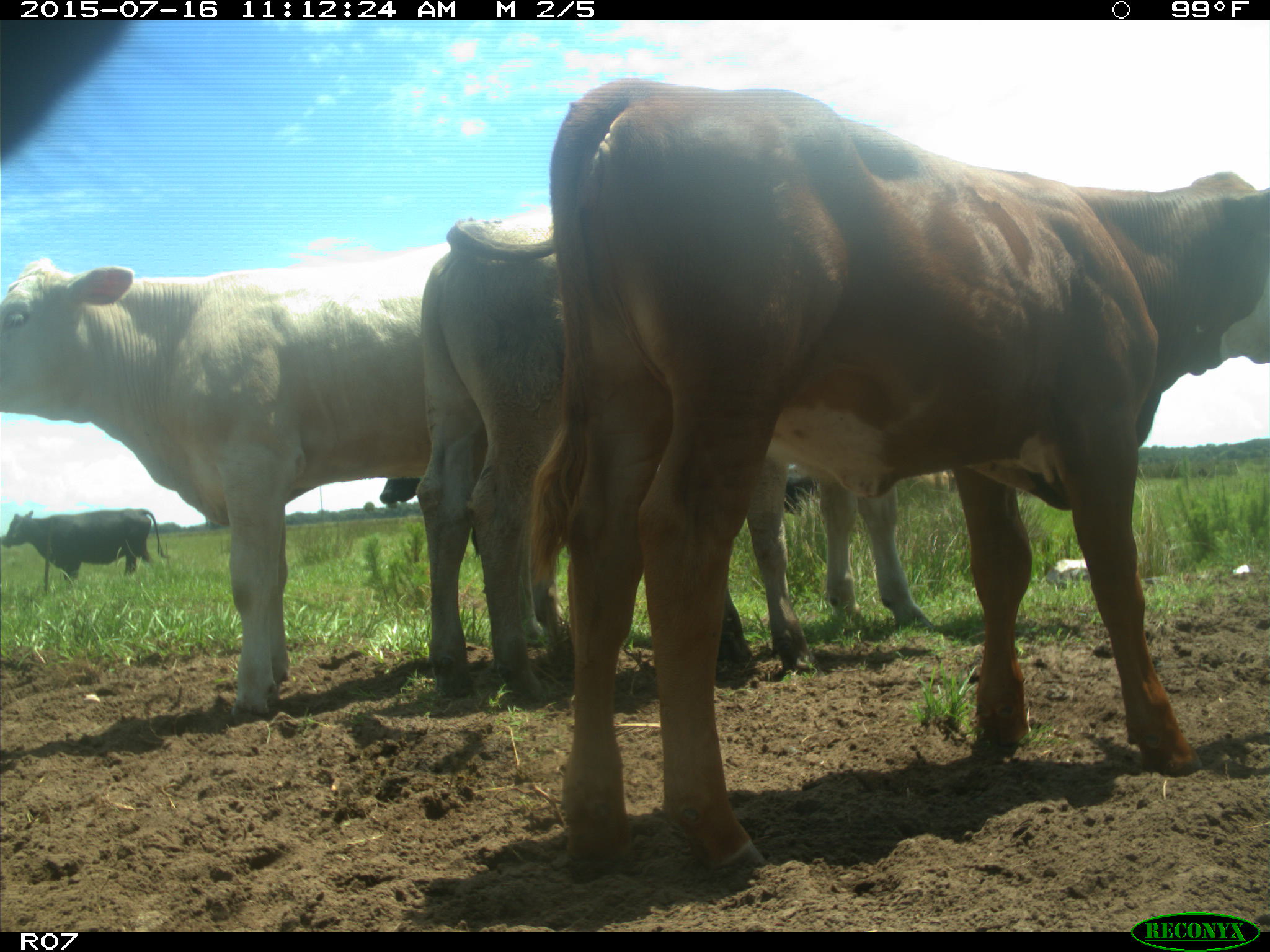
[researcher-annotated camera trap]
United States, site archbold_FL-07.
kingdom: Animalia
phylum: Chordata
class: Mammalia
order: Artiodactyla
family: Bovidae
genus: Bos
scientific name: Bos taurus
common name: domestic cow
Bos taurus (domestic cow).